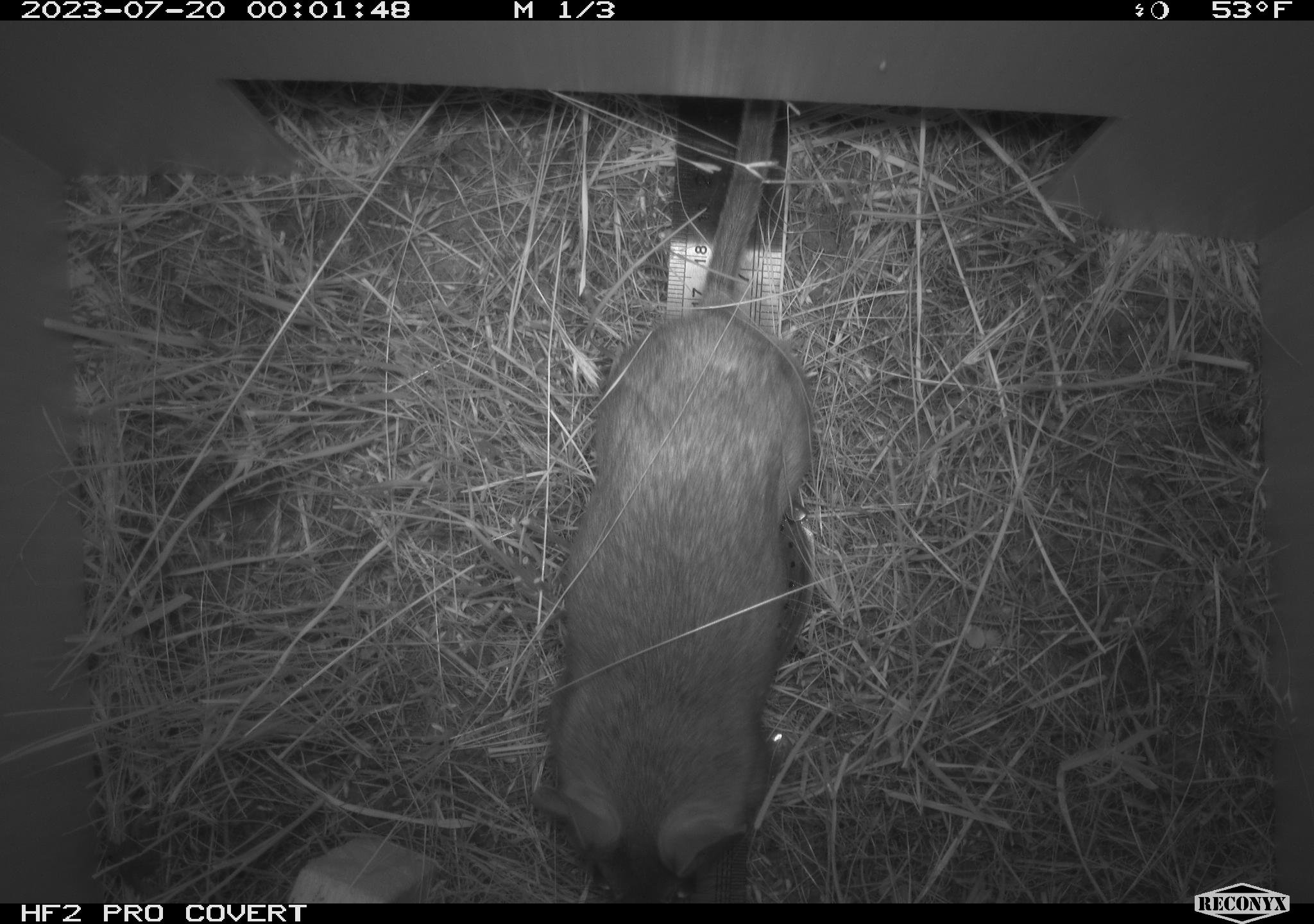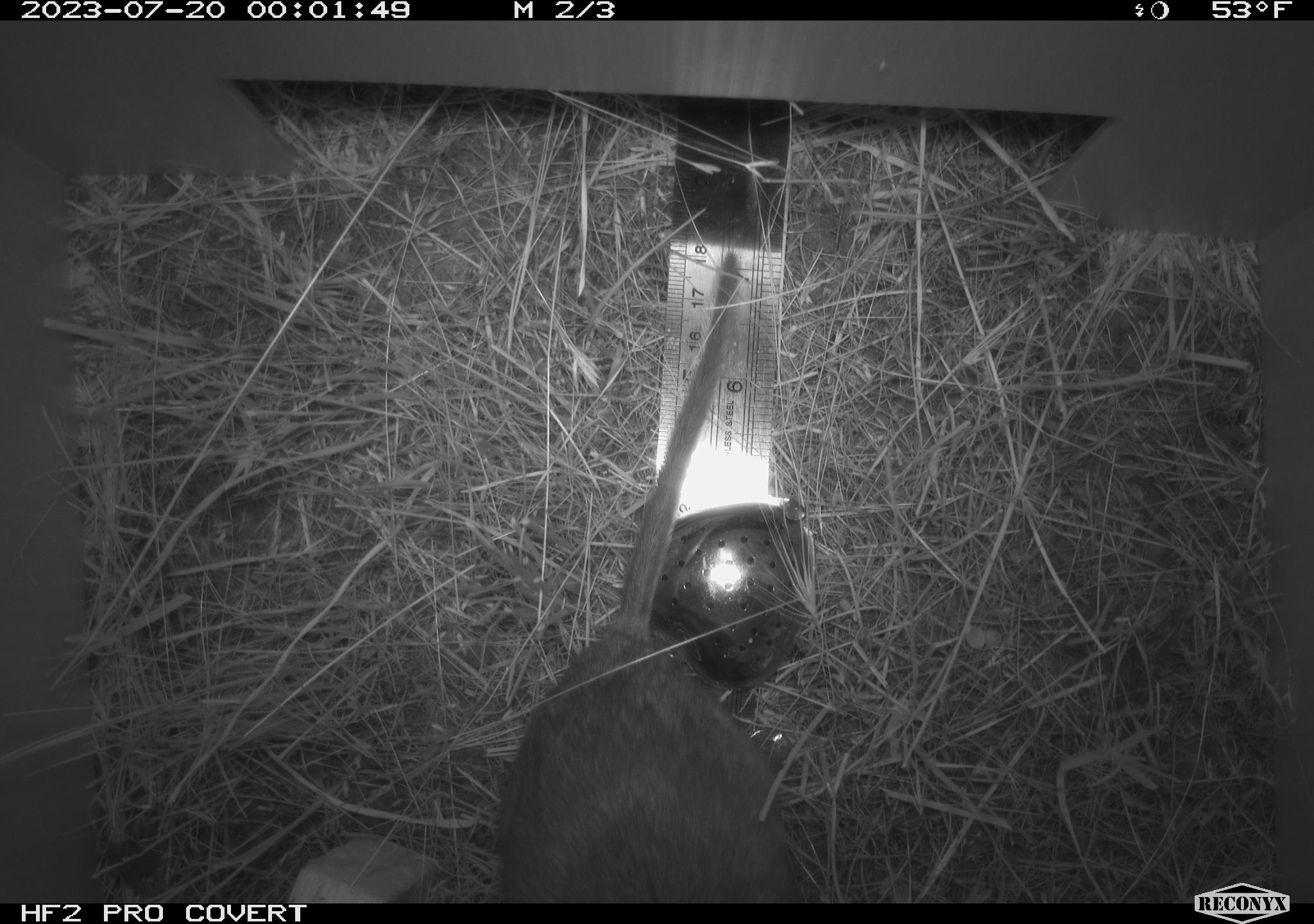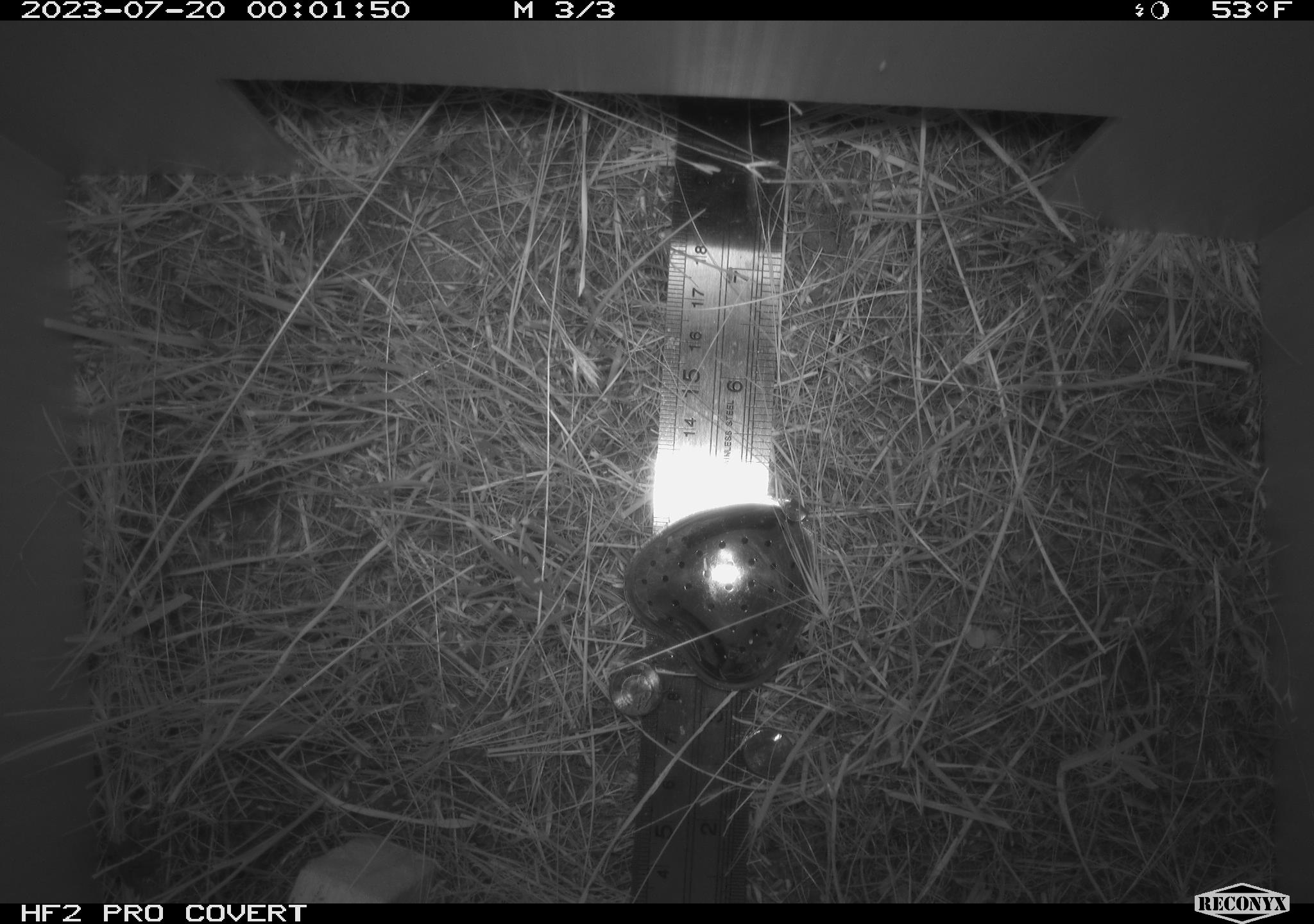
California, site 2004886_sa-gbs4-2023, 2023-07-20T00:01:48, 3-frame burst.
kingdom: Animalia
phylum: Chordata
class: Mammalia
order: Rodentia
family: Cricetidae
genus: Neotoma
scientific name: Neotoma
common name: pack rat or woodrat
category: neotoma species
Neotoma species (pack rat or woodrat) (Neotoma).